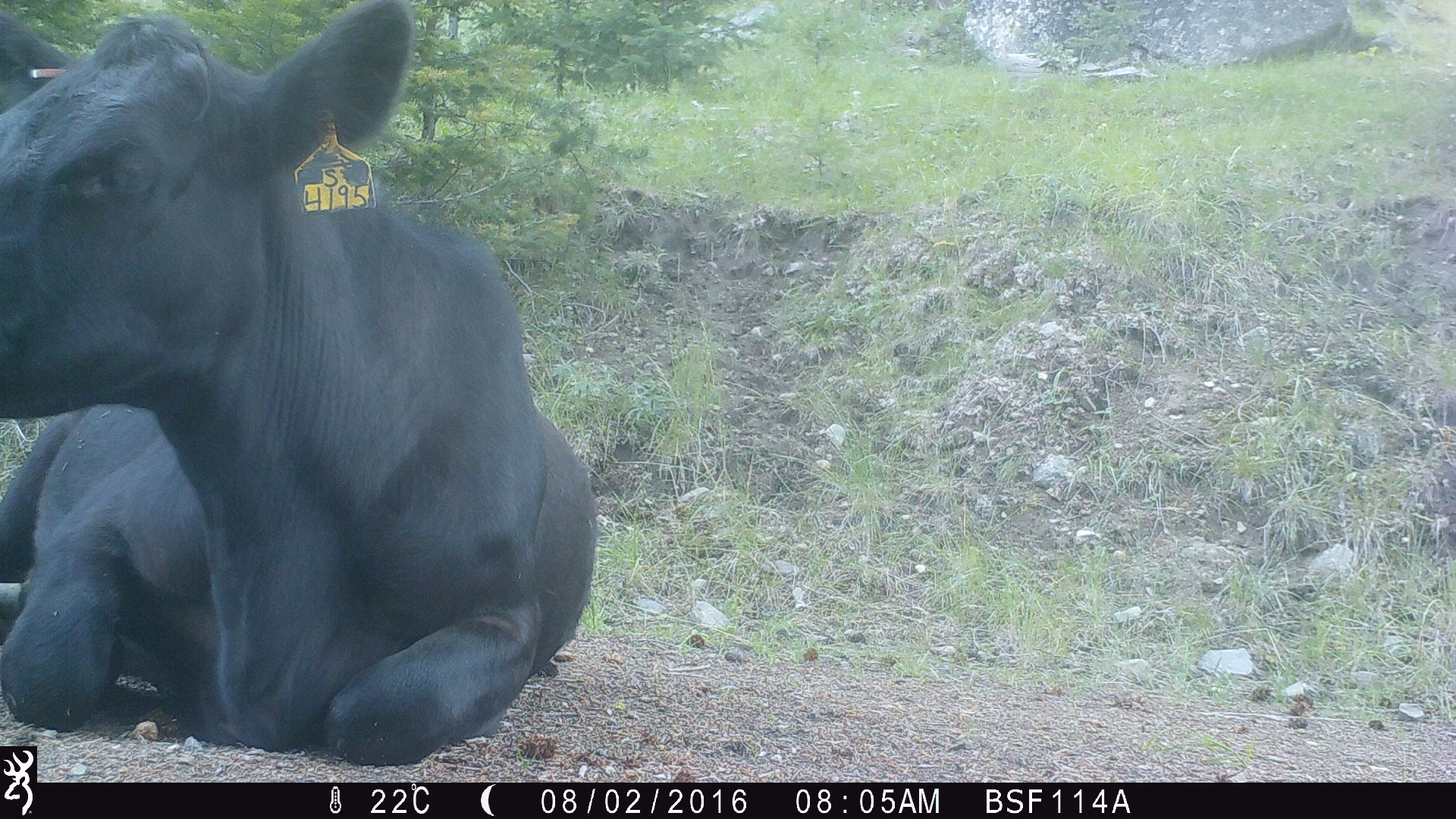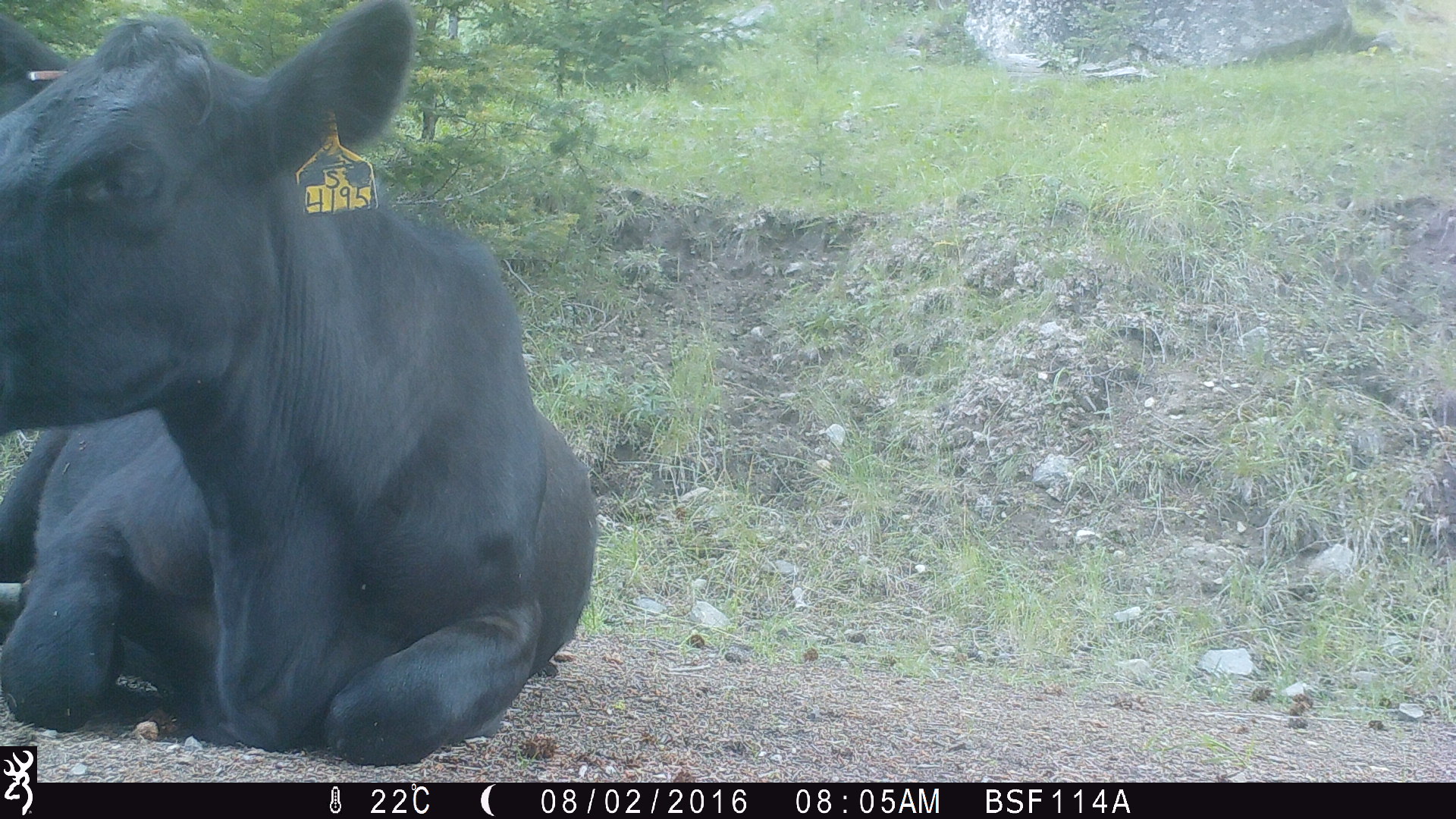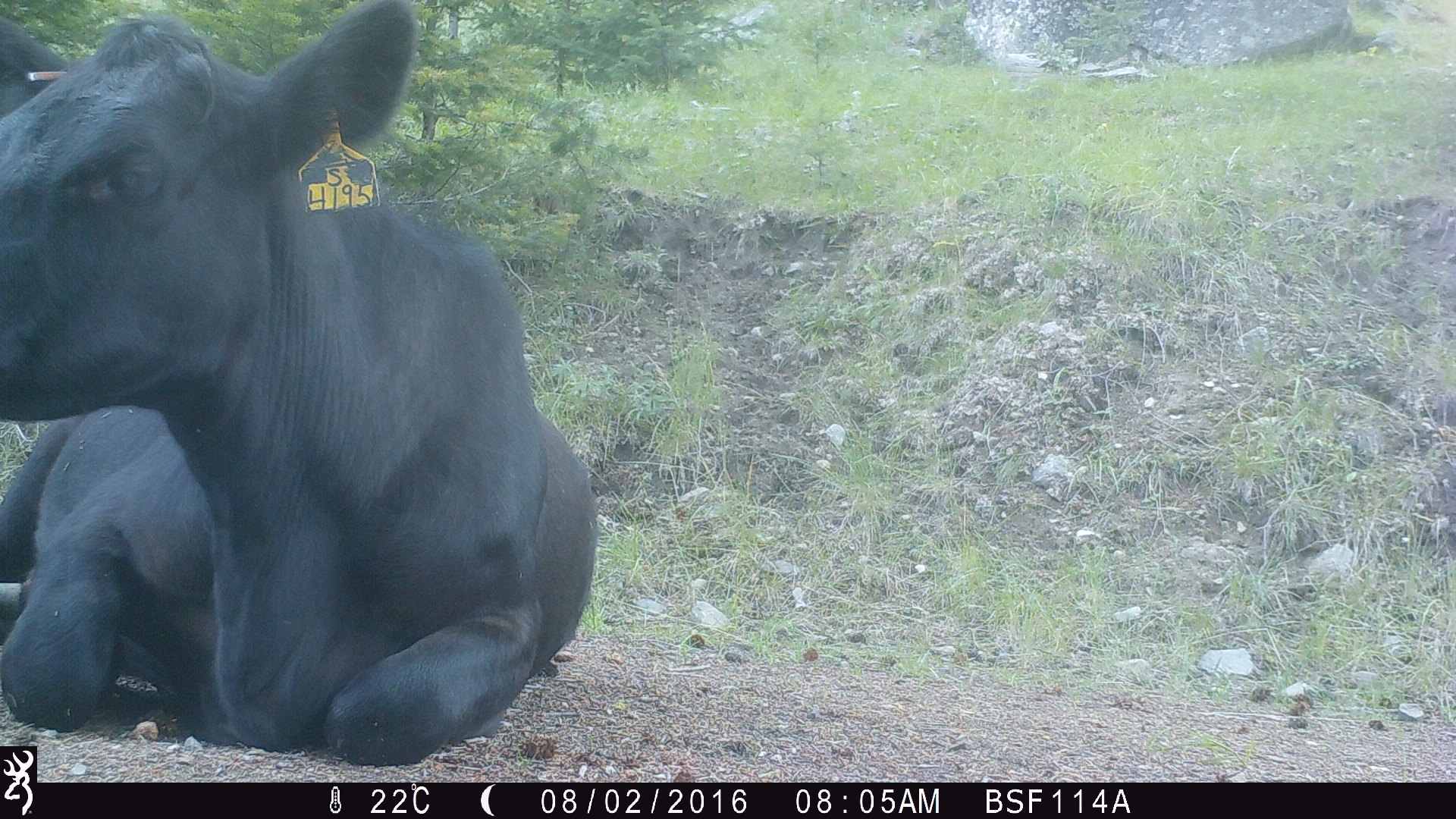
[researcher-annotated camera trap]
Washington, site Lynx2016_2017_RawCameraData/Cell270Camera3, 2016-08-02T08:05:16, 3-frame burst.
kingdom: Animalia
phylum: Chordata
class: Mammalia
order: Artiodactyla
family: Bovidae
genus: Bos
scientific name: Bos taurus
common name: domestic cattle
Domestic cattle (Bos taurus). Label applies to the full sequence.